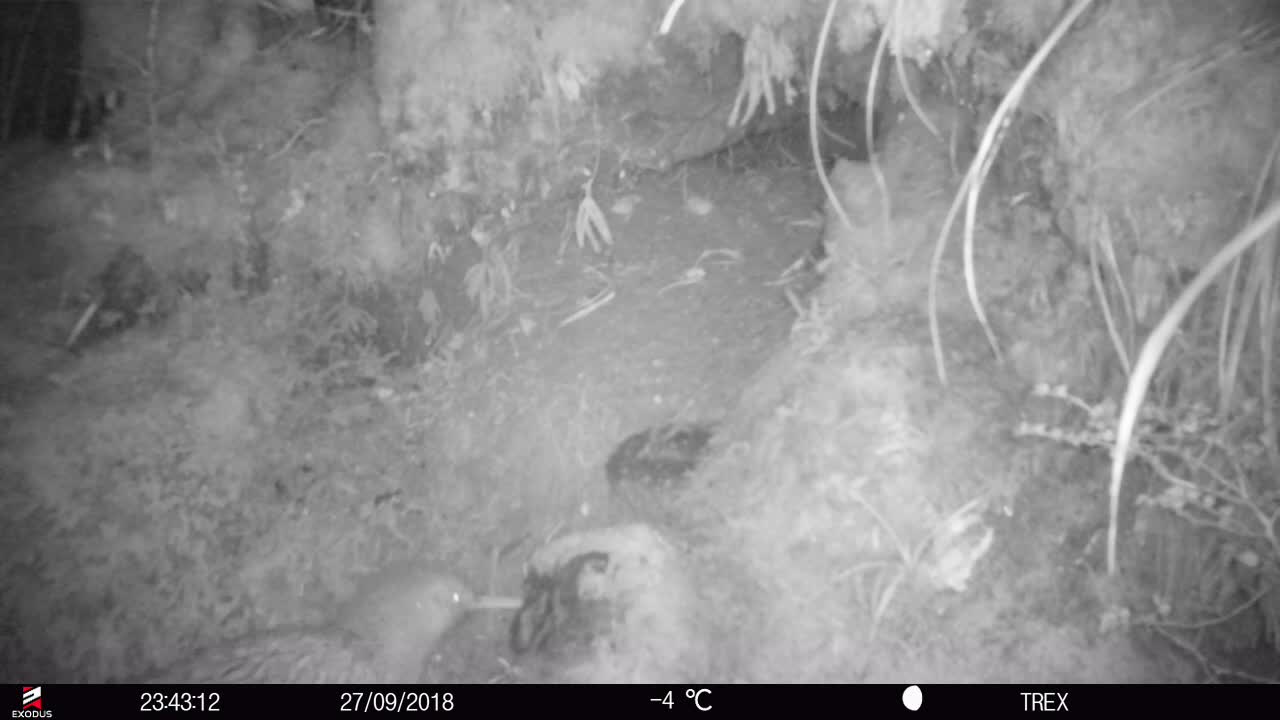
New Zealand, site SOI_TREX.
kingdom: Animalia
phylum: Chordata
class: Aves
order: Apterygiformes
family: Apterygidae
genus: Apteryx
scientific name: Apteryx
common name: kiwi